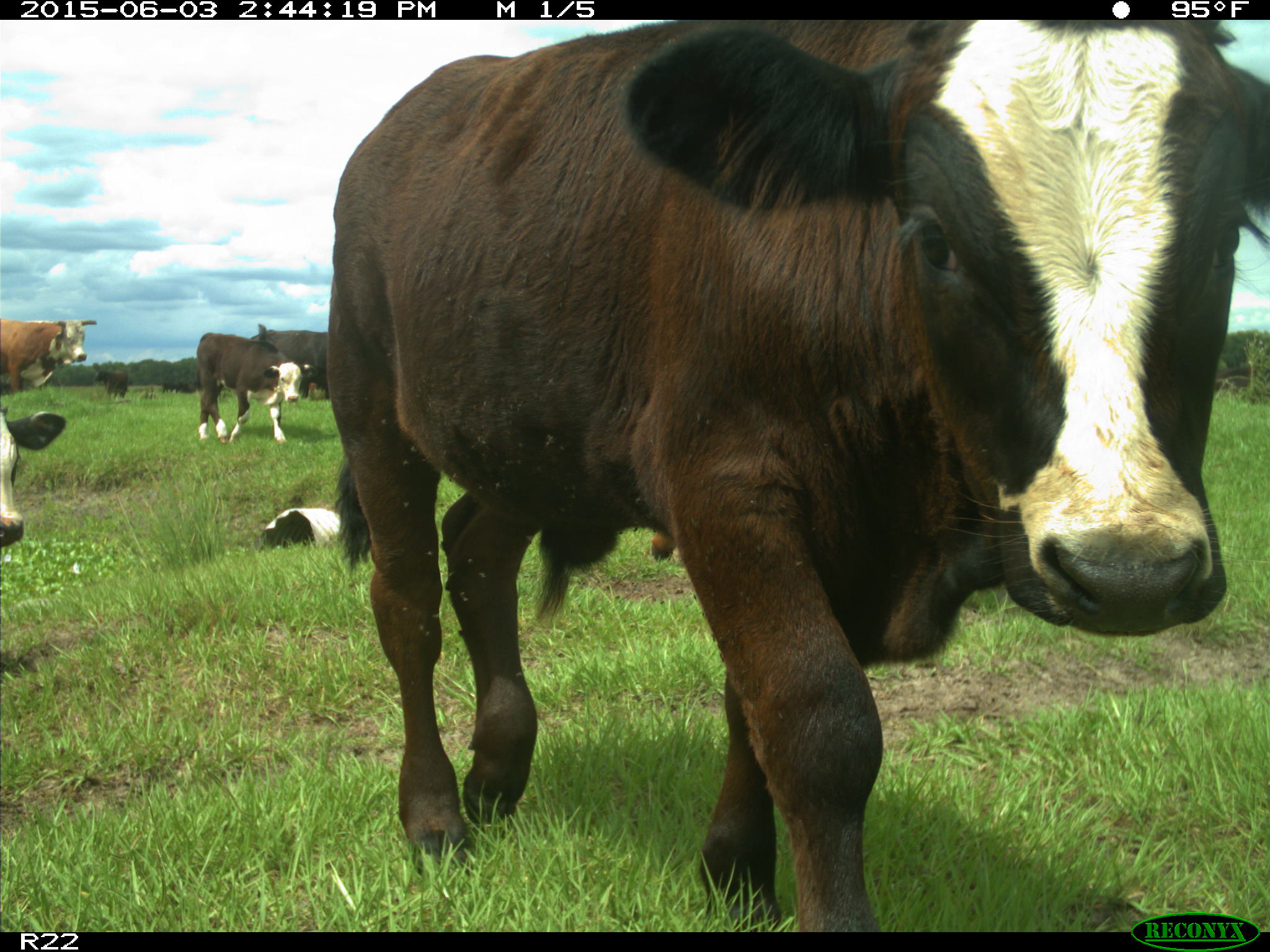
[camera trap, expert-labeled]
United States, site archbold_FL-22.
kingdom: Animalia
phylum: Chordata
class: Mammalia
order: Artiodactyla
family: Bovidae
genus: Bos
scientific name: Bos taurus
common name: domestic cow